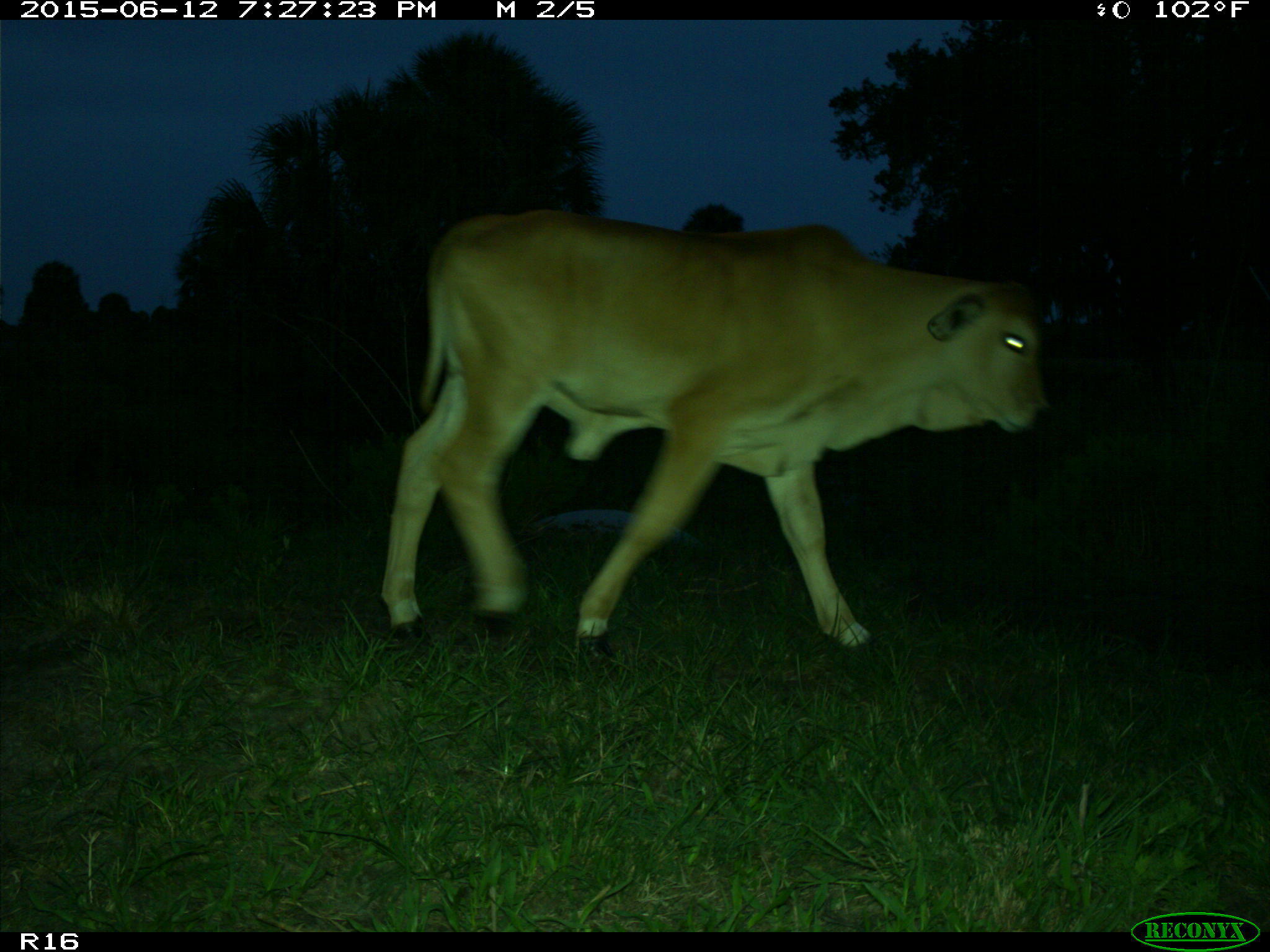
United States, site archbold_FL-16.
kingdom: Animalia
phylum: Chordata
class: Mammalia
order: Artiodactyla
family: Bovidae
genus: Bos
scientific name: Bos taurus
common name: domestic cow